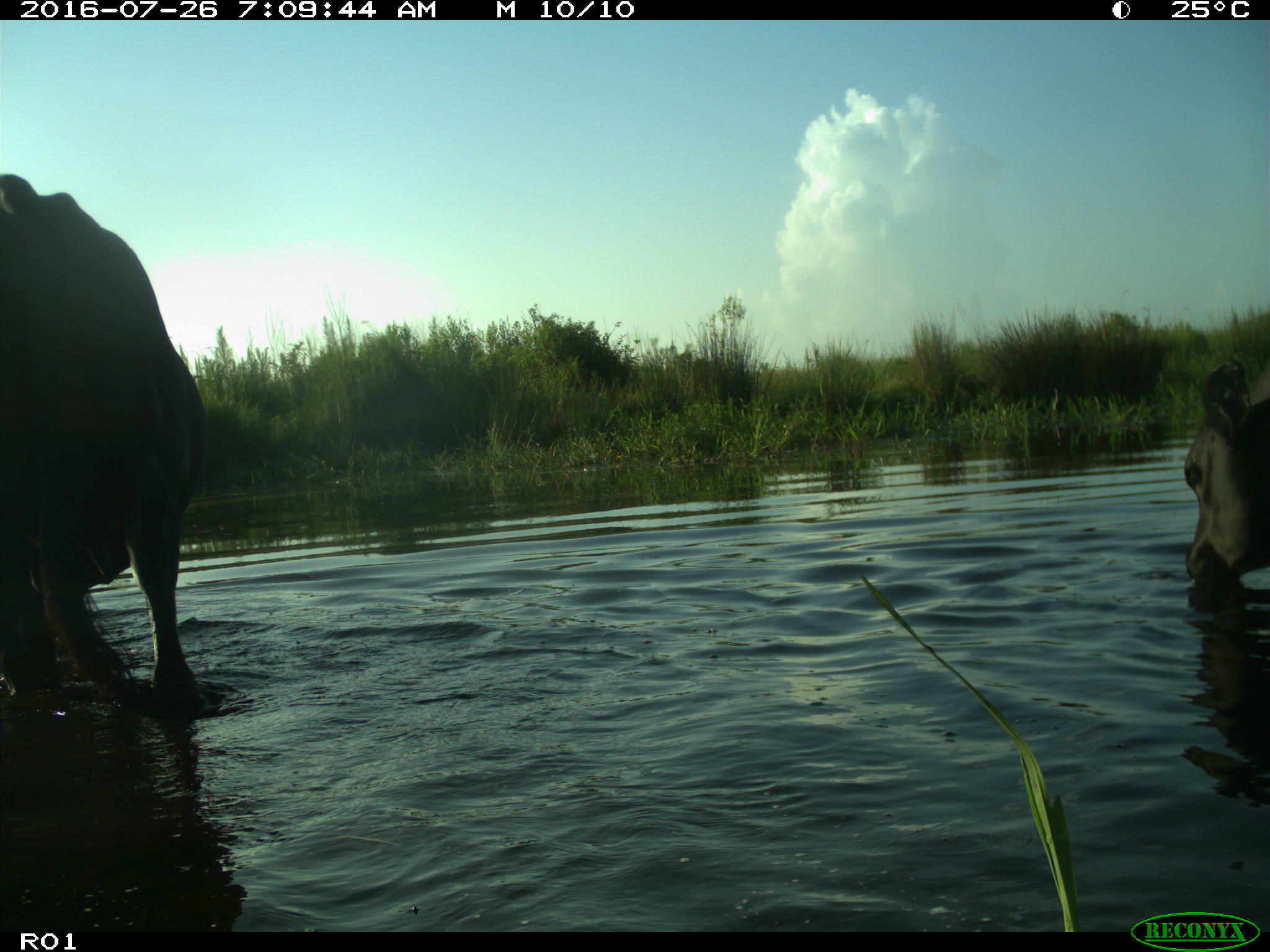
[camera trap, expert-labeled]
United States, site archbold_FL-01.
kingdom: Animalia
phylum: Chordata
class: Mammalia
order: Artiodactyla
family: Bovidae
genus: Bos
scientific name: Bos taurus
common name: domestic cow